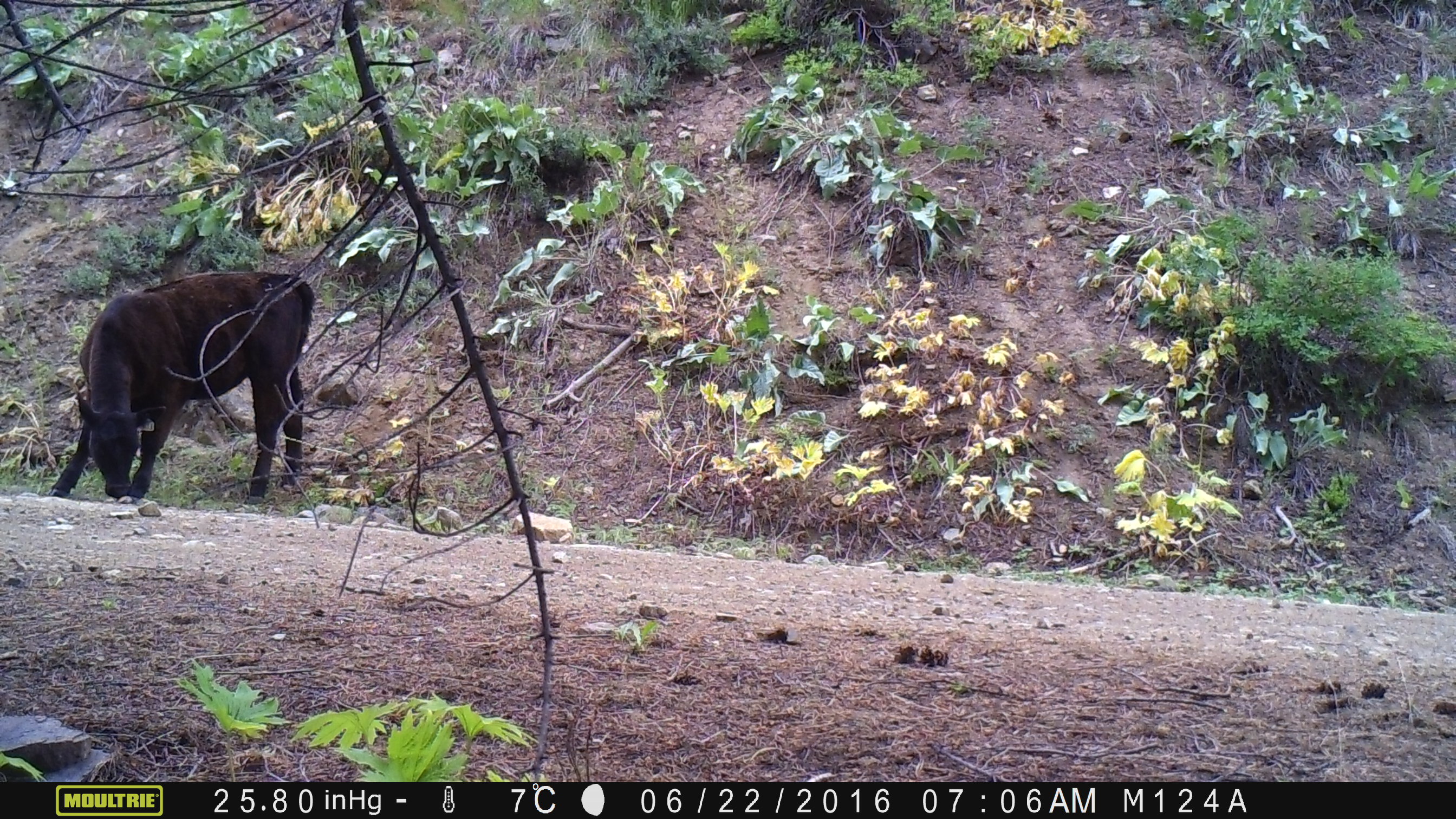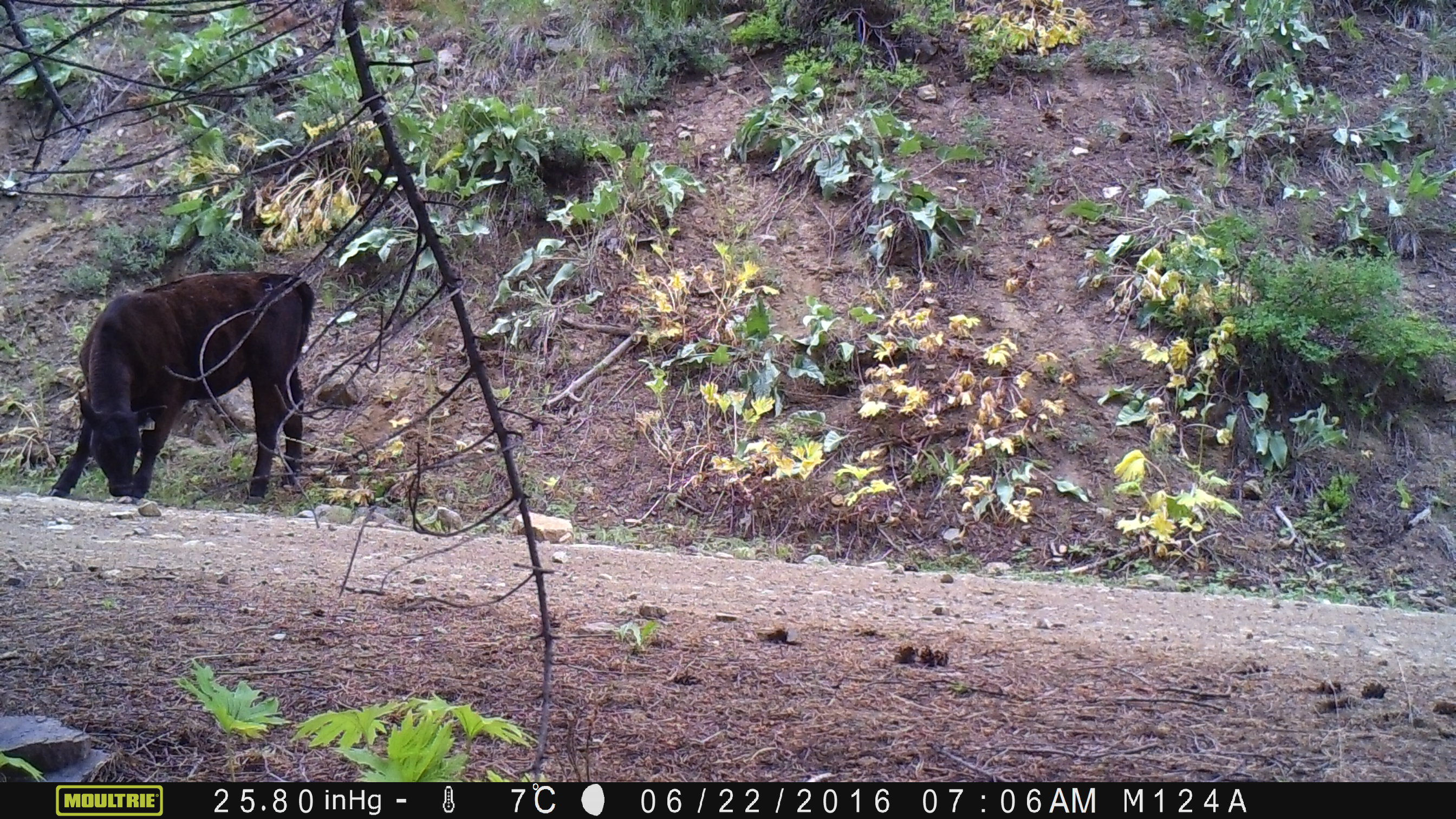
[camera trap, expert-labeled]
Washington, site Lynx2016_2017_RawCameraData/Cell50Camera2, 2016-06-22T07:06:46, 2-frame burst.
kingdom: Animalia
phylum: Chordata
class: Mammalia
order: Artiodactyla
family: Bovidae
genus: Bos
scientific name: Bos taurus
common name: domestic cattle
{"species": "domestic cattle (Bos taurus)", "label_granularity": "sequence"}